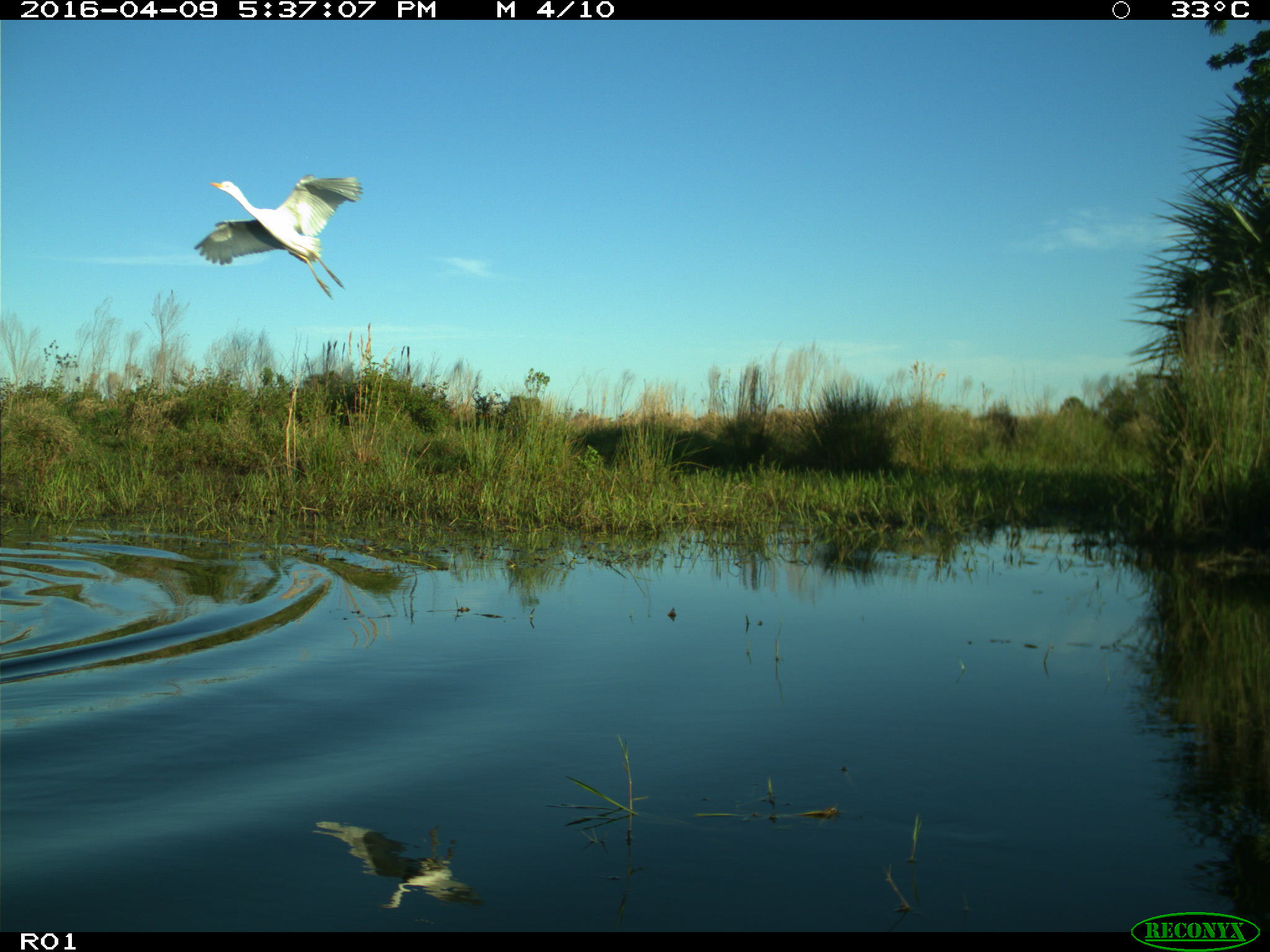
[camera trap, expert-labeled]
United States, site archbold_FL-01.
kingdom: Animalia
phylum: Chordata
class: Aves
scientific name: Aves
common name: birds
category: unidentified bird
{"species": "unidentified bird (birds) (Aves)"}